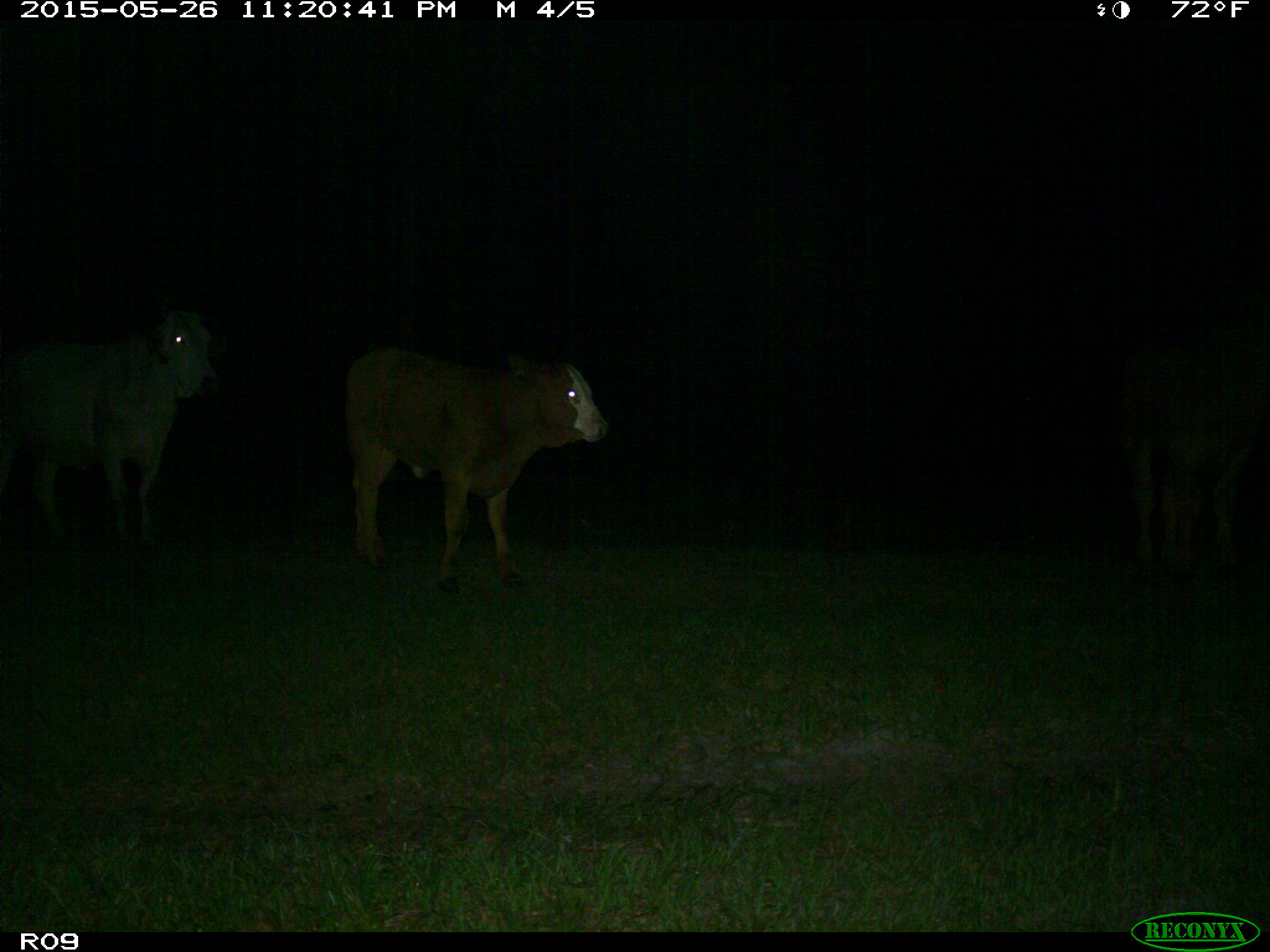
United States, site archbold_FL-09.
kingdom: Animalia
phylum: Chordata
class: Mammalia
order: Artiodactyla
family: Bovidae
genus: Bos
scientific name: Bos taurus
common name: domestic cow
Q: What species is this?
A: Bos taurus (domestic cow).